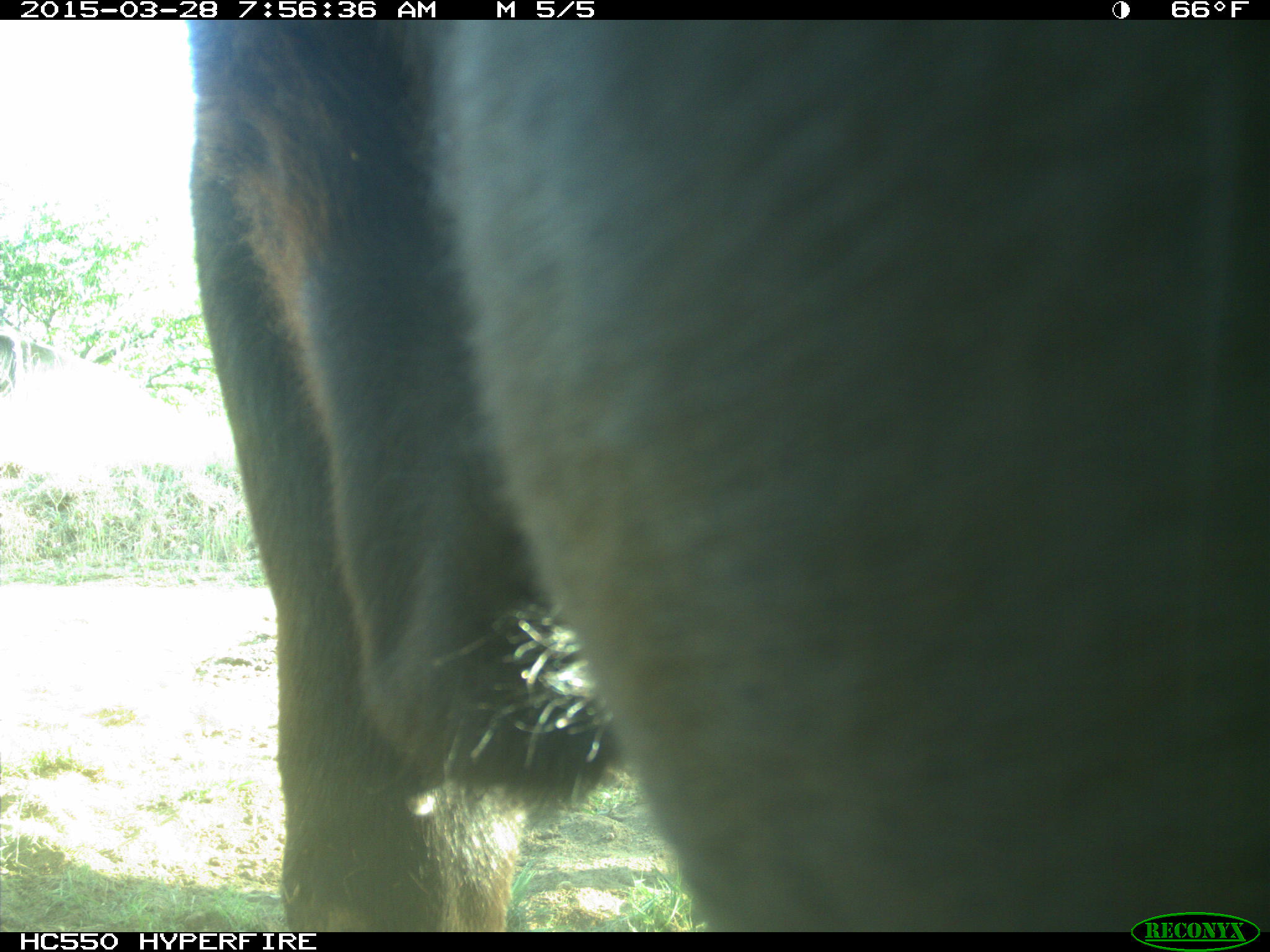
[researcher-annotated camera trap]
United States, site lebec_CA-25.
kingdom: Animalia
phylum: Chordata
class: Mammalia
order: Artiodactyla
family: Bovidae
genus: Bos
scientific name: Bos taurus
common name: domestic cow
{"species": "Bos taurus (domestic cow)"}